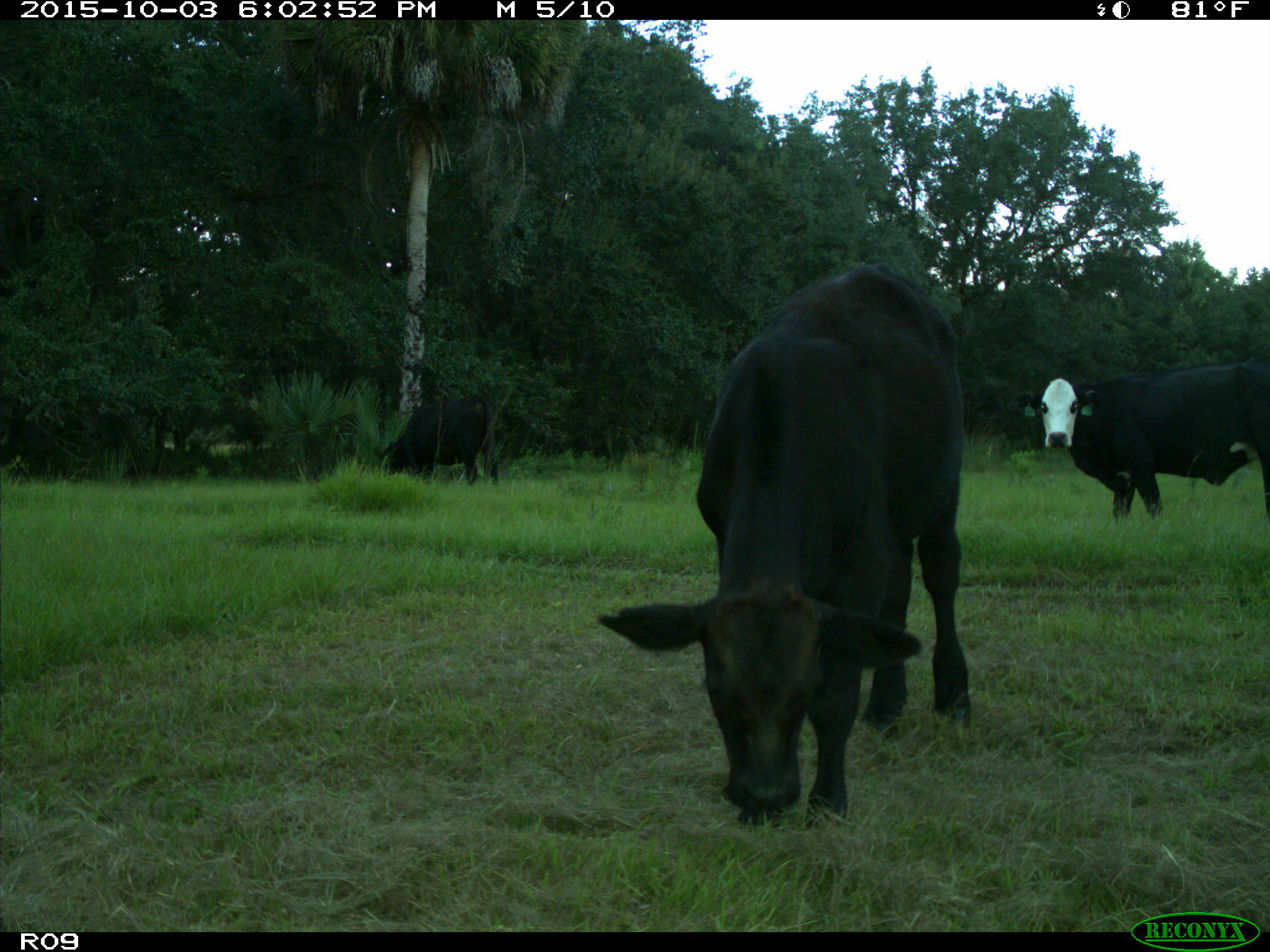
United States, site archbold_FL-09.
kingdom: Animalia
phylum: Chordata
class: Mammalia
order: Artiodactyla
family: Bovidae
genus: Bos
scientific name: Bos taurus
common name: domestic cow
Bos taurus (domestic cow).